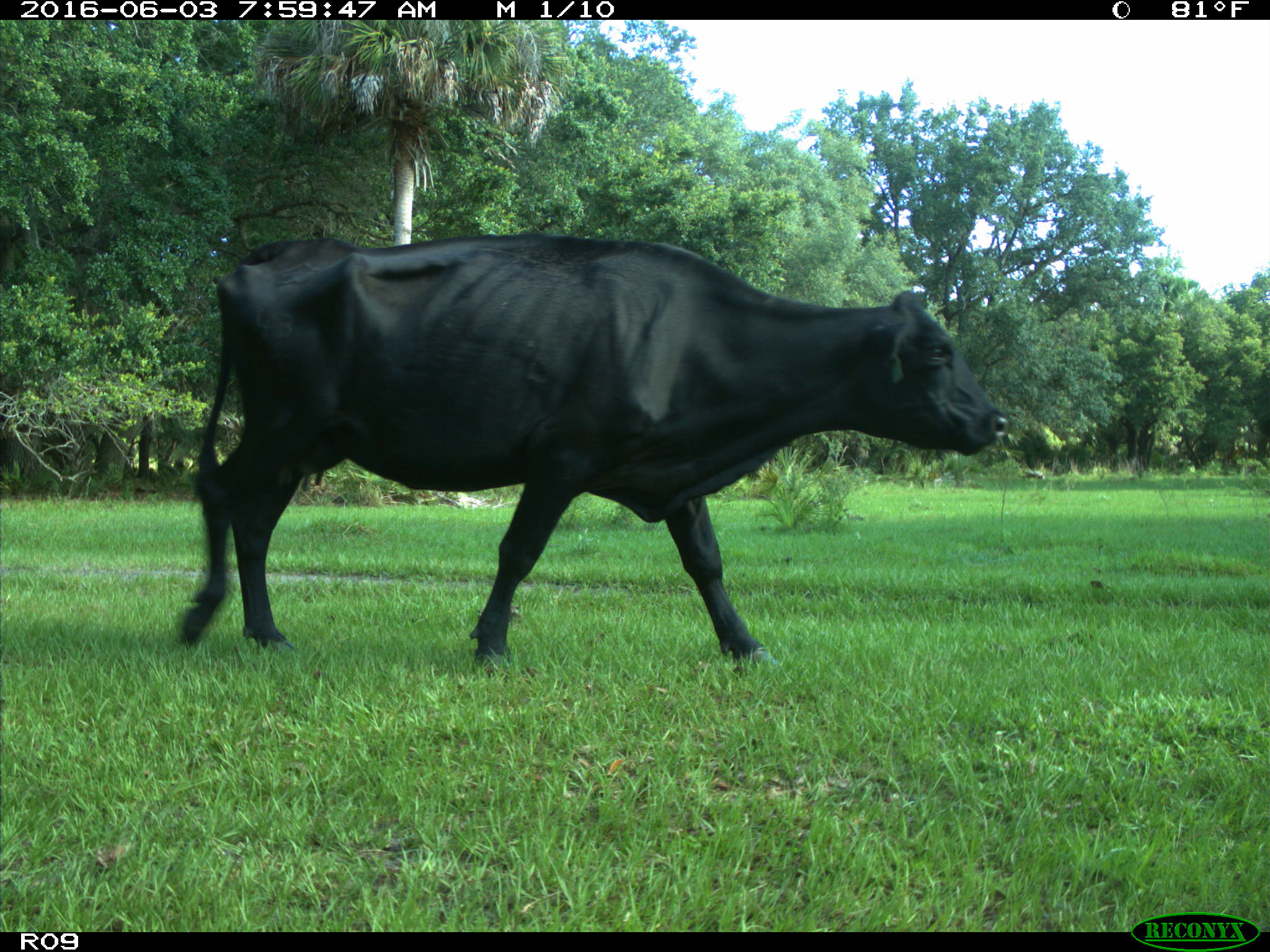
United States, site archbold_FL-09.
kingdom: Animalia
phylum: Chordata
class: Mammalia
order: Artiodactyla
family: Bovidae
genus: Bos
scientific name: Bos taurus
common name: domestic cow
Bos taurus (domestic cow).